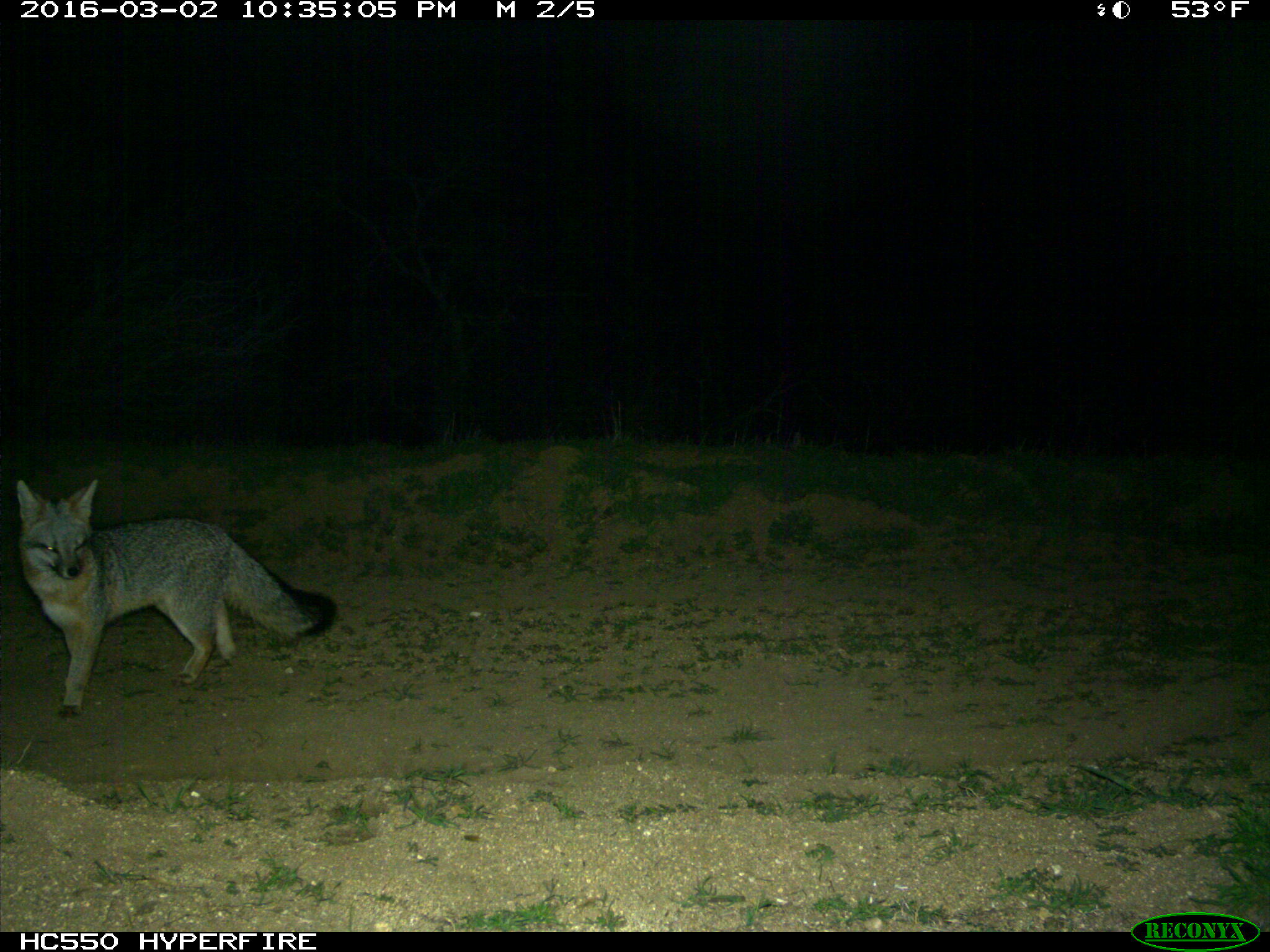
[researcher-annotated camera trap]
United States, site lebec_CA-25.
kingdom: Animalia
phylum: Chordata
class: Mammalia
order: Carnivora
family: Canidae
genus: Urocyon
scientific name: Urocyon cinereoargenteus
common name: gray fox